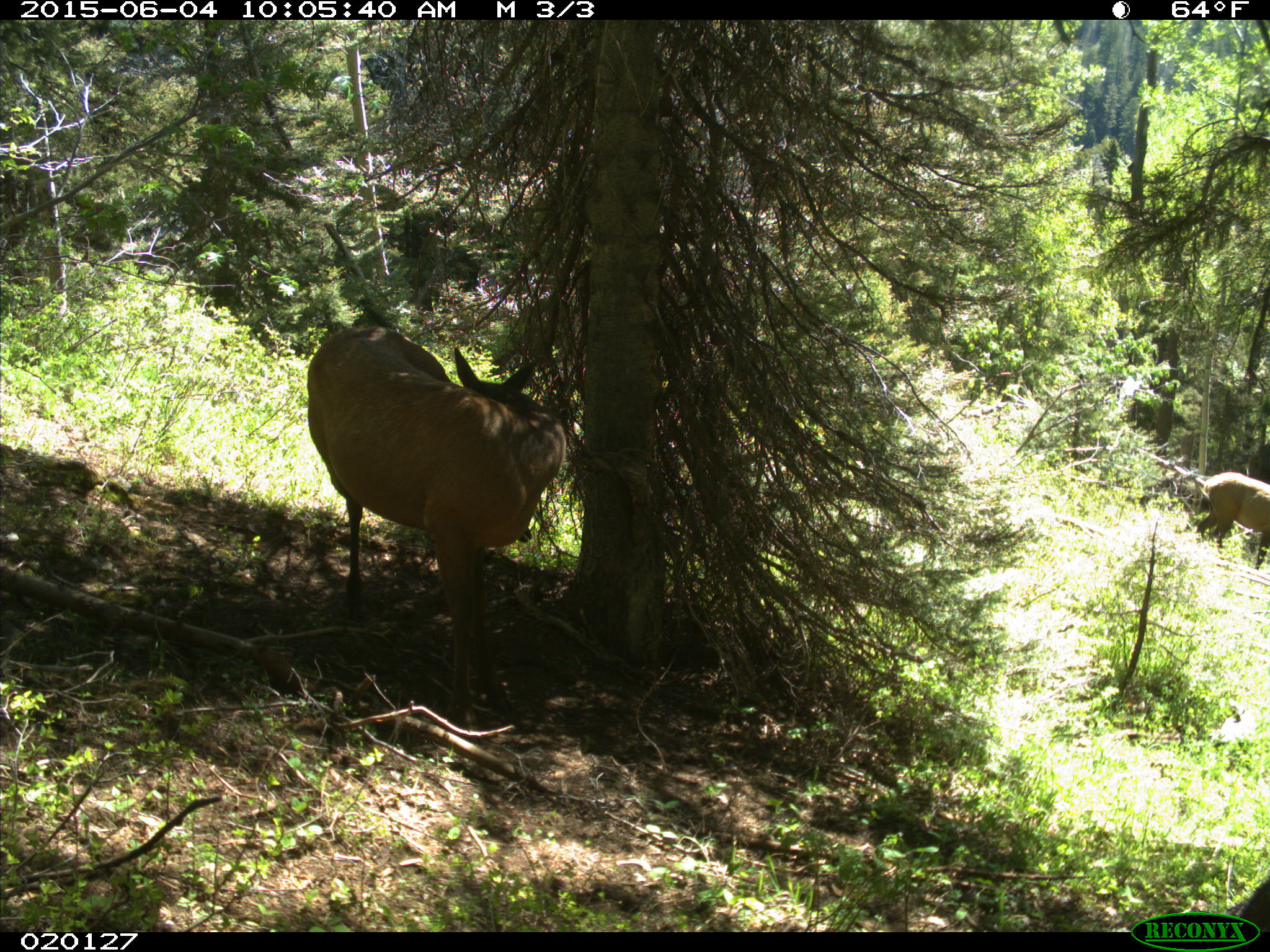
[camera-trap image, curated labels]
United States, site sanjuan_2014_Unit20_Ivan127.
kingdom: Animalia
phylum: Chordata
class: Mammalia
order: Artiodactyla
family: Cervidae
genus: Cervus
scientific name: Cervus elaphus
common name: red deer